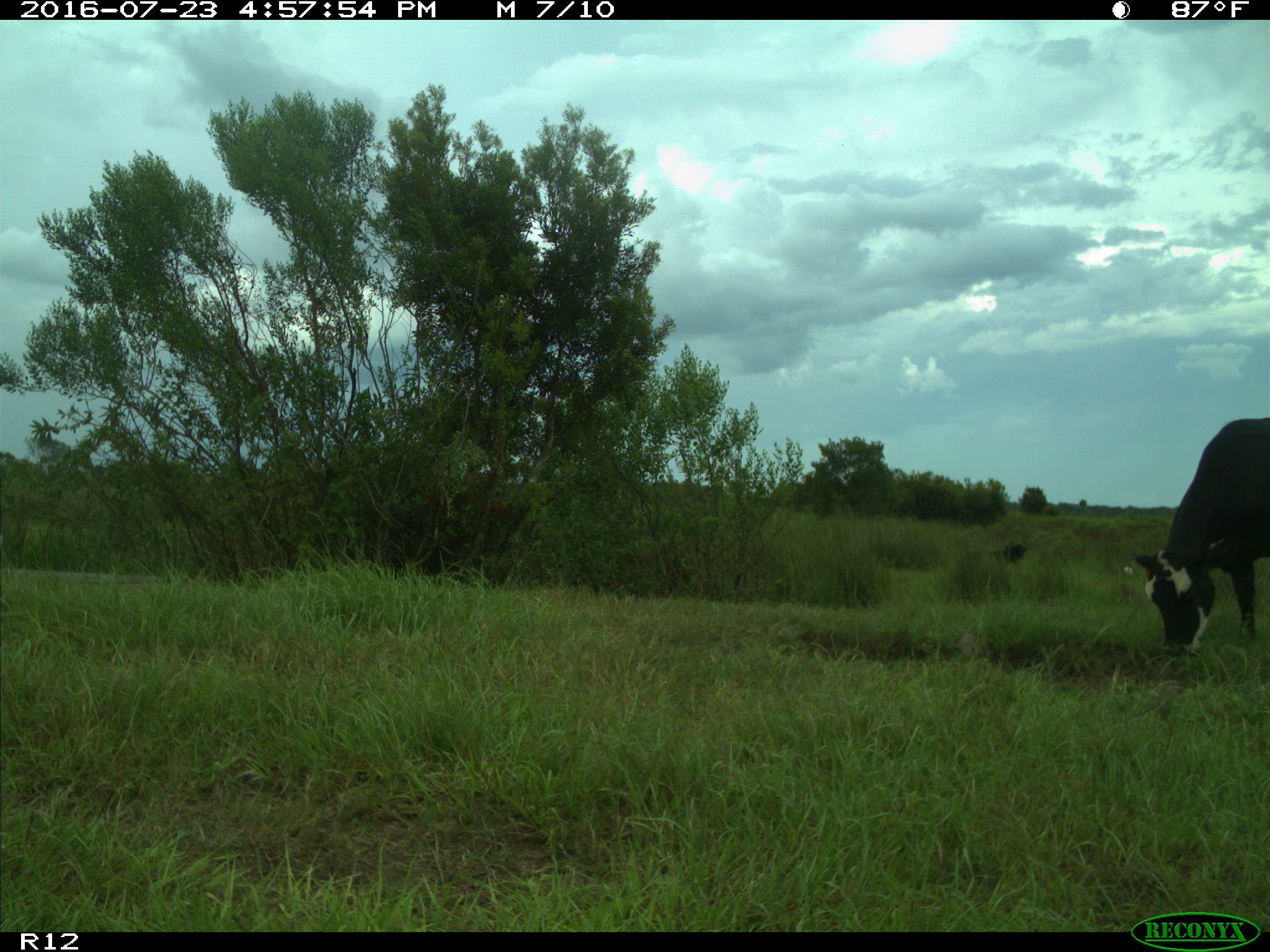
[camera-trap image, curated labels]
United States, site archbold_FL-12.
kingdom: Animalia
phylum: Chordata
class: Mammalia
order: Artiodactyla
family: Bovidae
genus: Bos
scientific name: Bos taurus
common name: domestic cow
Bos taurus (domestic cow).